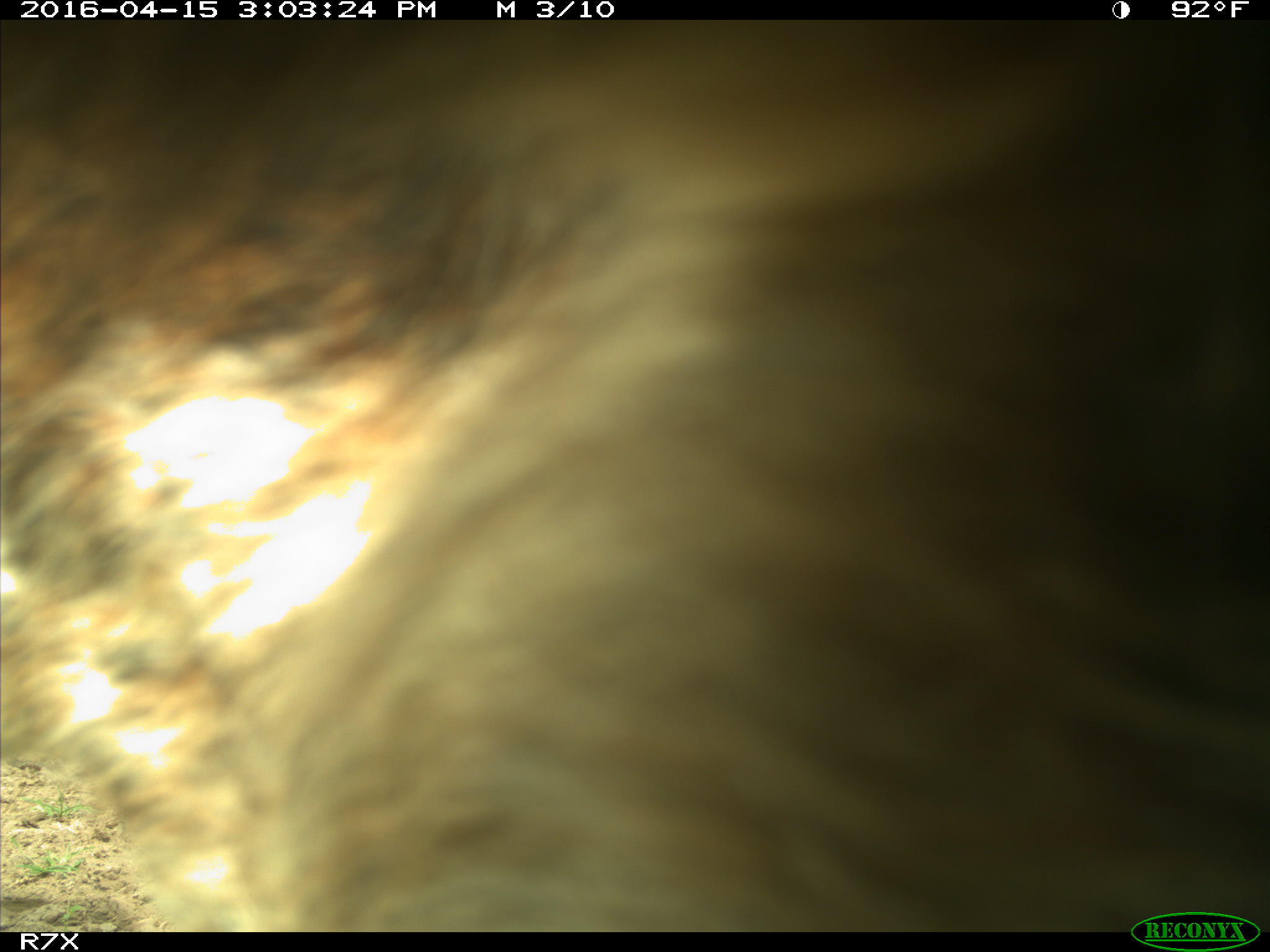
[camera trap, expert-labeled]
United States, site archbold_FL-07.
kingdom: Animalia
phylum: Chordata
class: Mammalia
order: Artiodactyla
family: Bovidae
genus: Bos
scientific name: Bos taurus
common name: domestic cow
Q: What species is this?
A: Bos taurus (domestic cow).